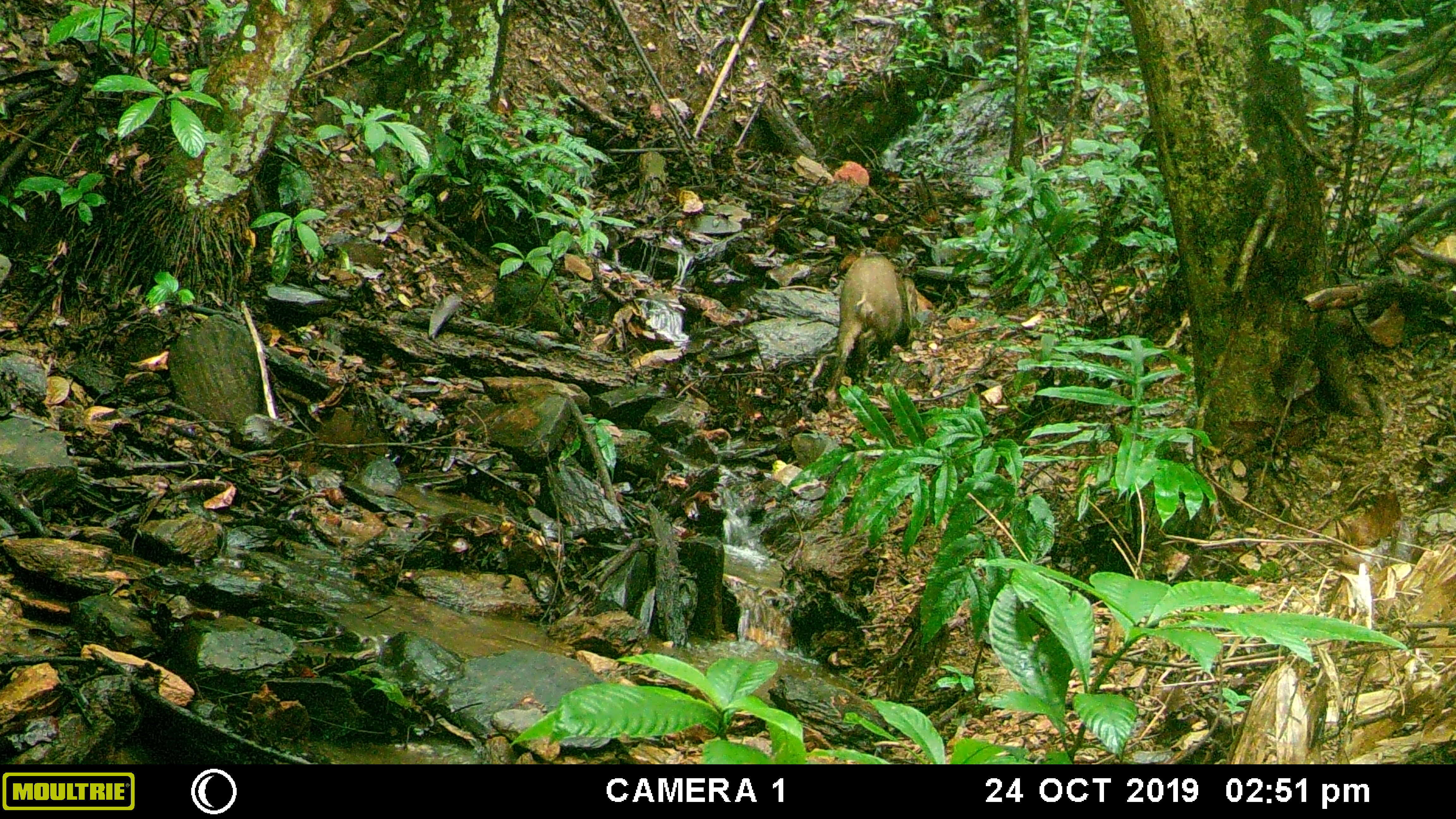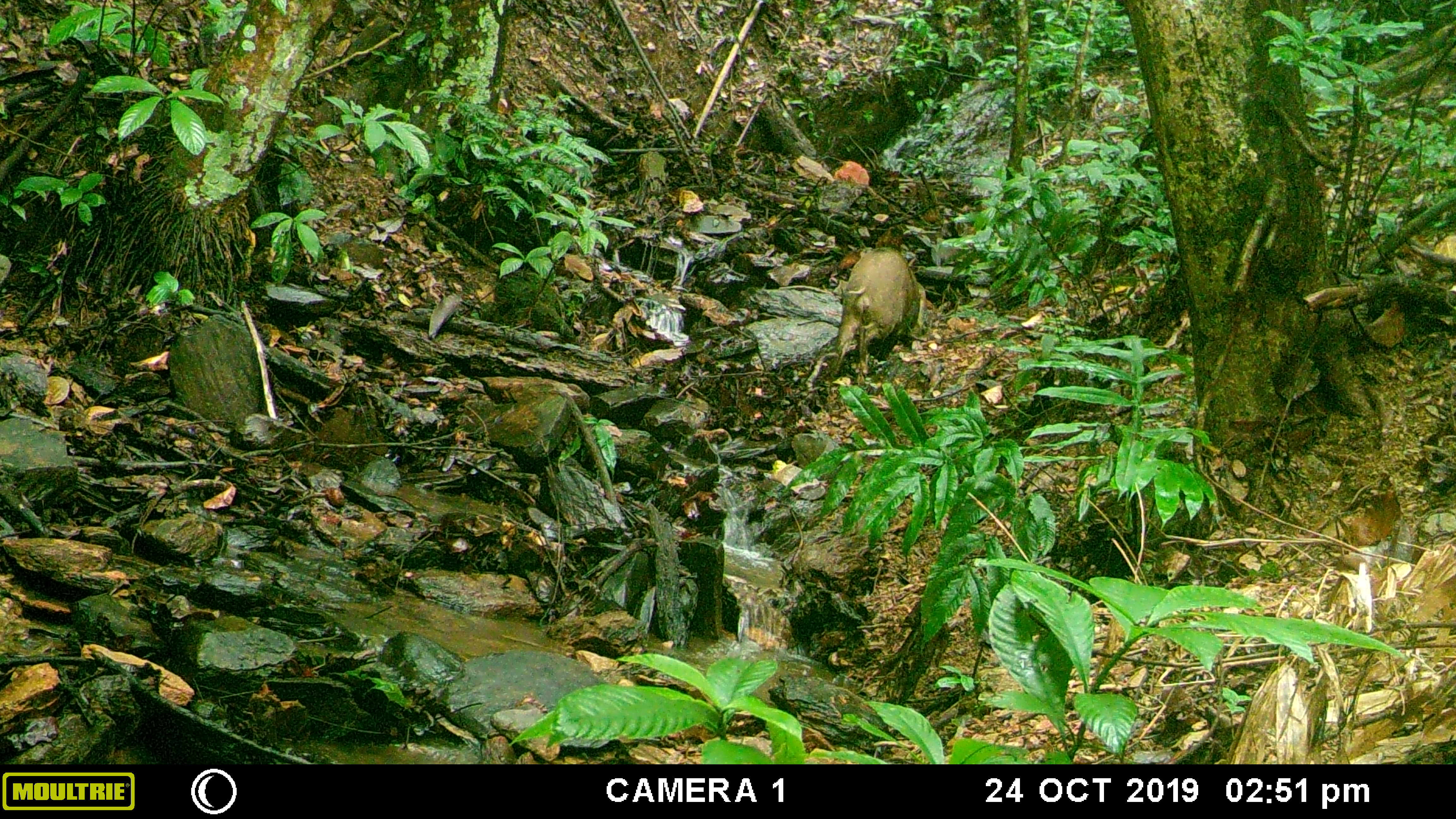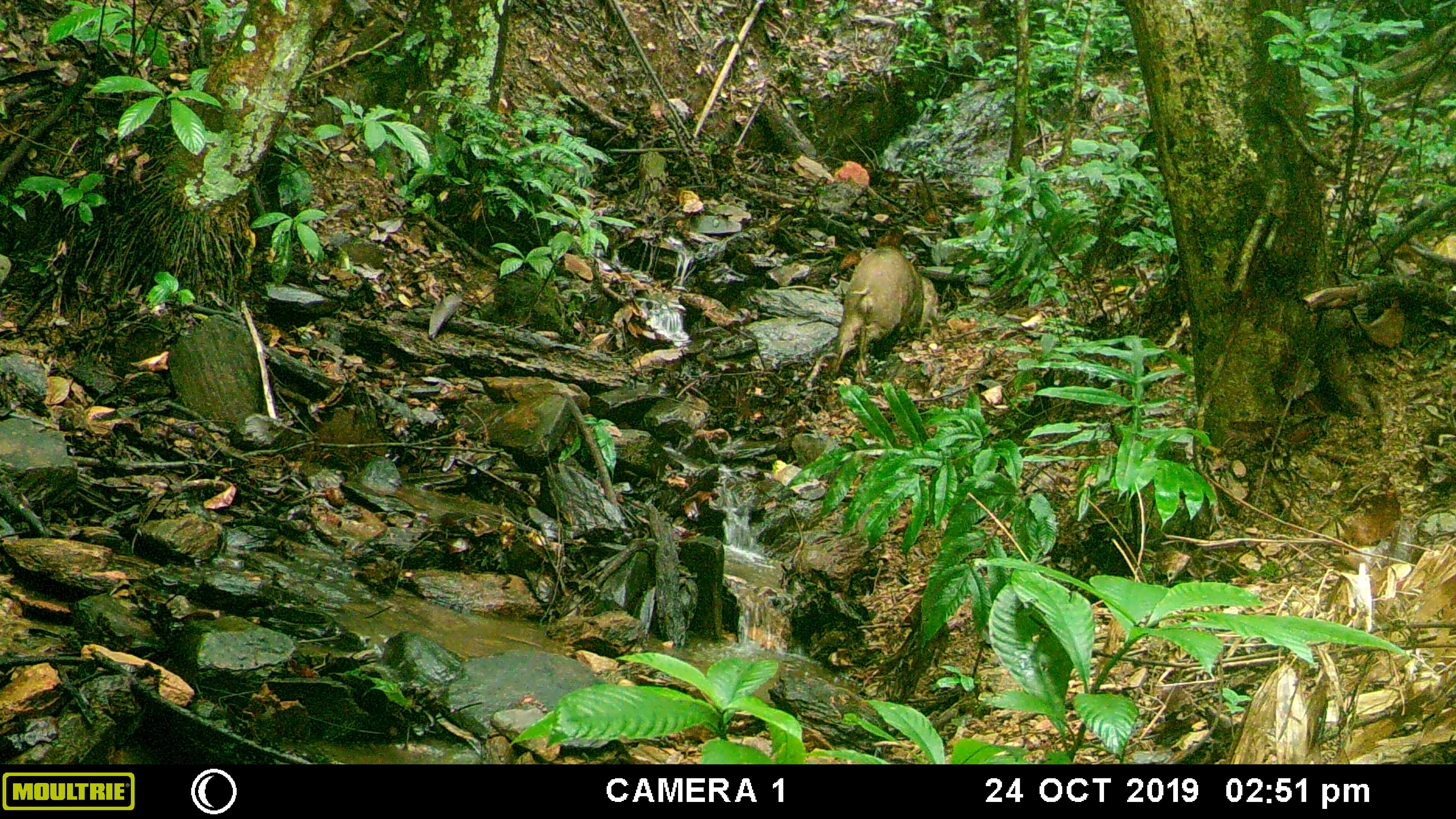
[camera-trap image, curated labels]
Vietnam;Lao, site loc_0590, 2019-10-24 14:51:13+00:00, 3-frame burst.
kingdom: Animalia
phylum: Chordata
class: Mammalia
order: Artiodactyla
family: Suidae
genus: Sus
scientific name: Sus scrofa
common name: eurasian wild pig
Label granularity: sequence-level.